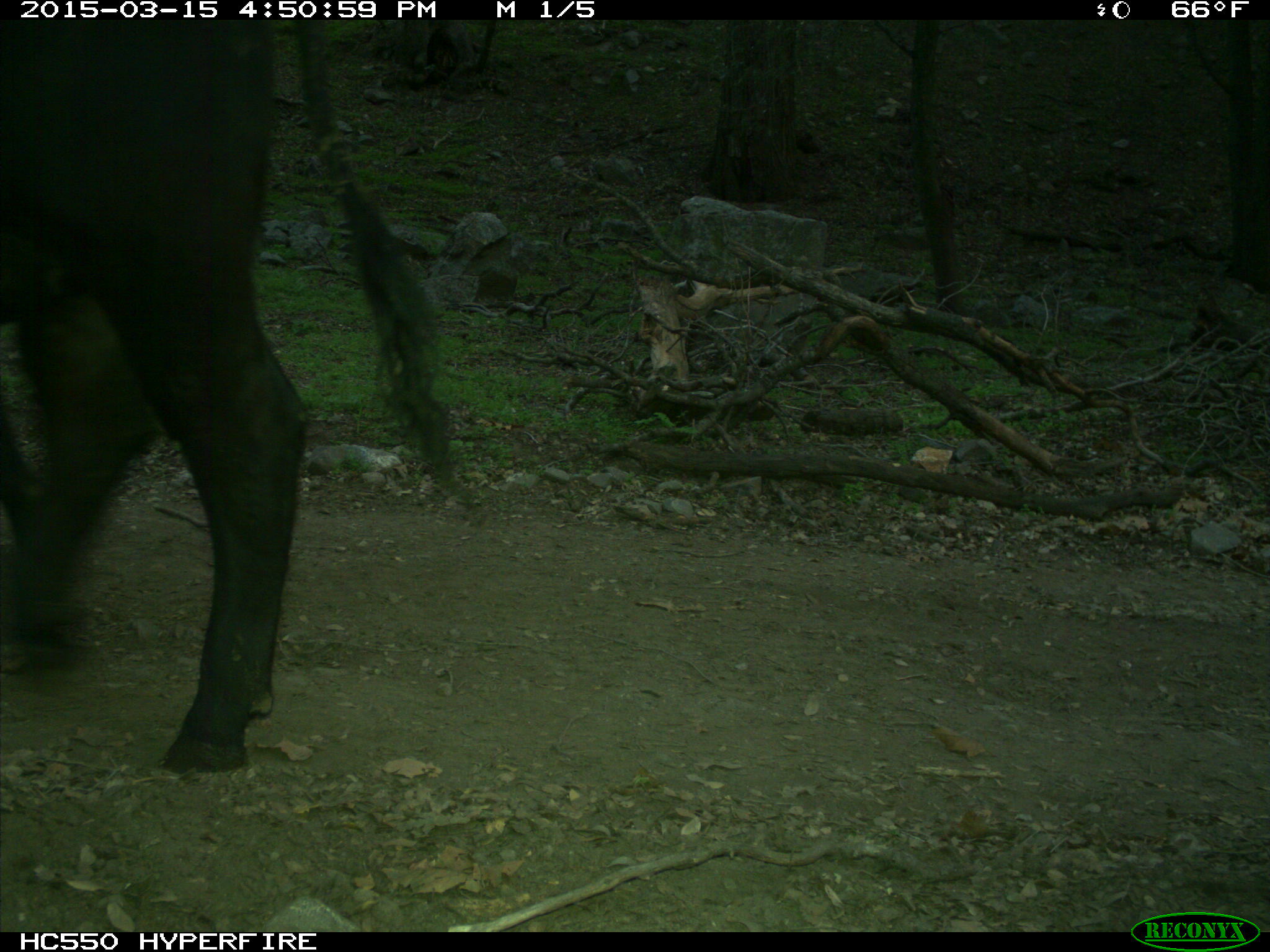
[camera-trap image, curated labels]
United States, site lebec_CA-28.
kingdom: Animalia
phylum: Chordata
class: Mammalia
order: Artiodactyla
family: Bovidae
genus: Bos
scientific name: Bos taurus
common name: domestic cow